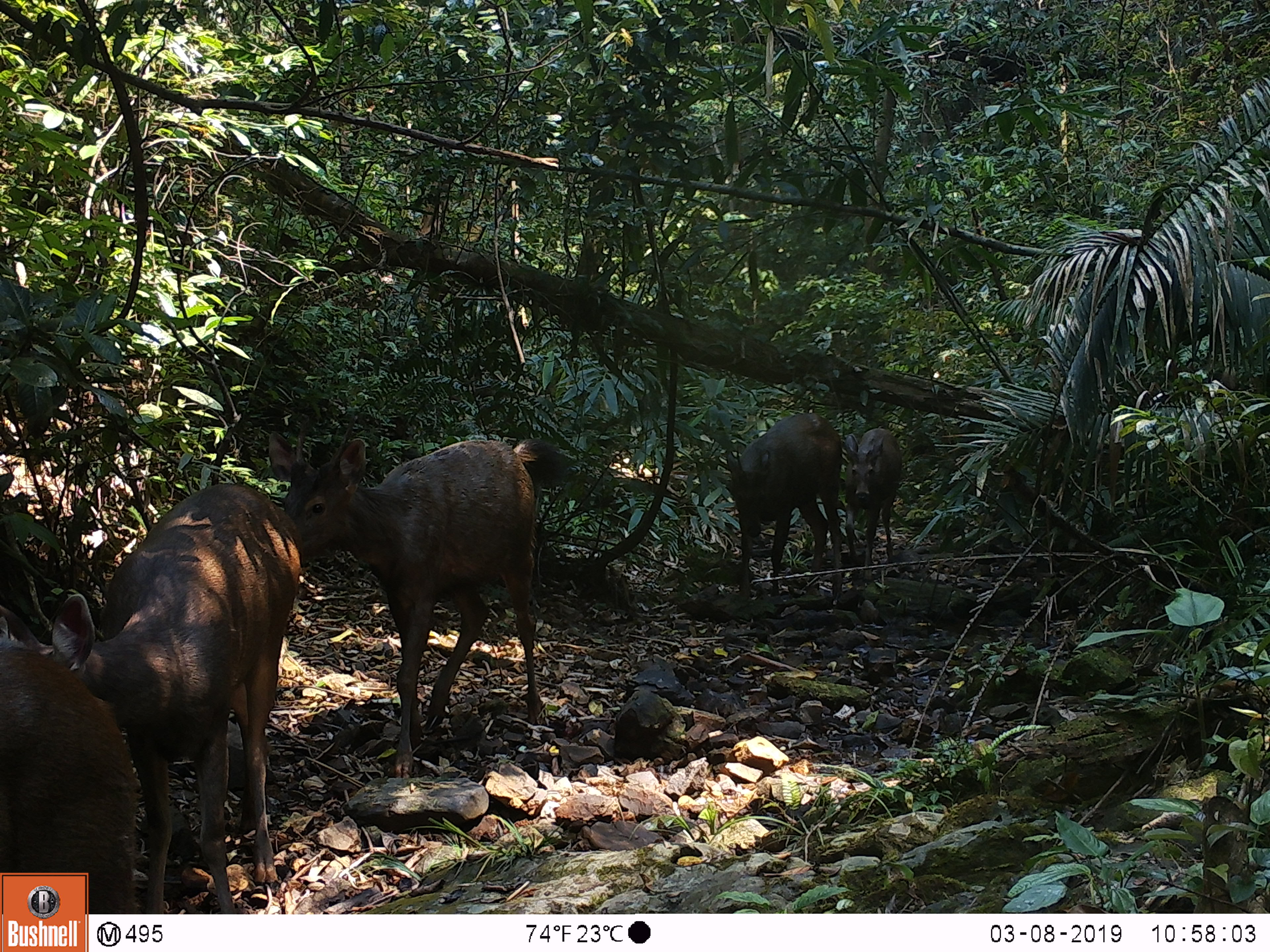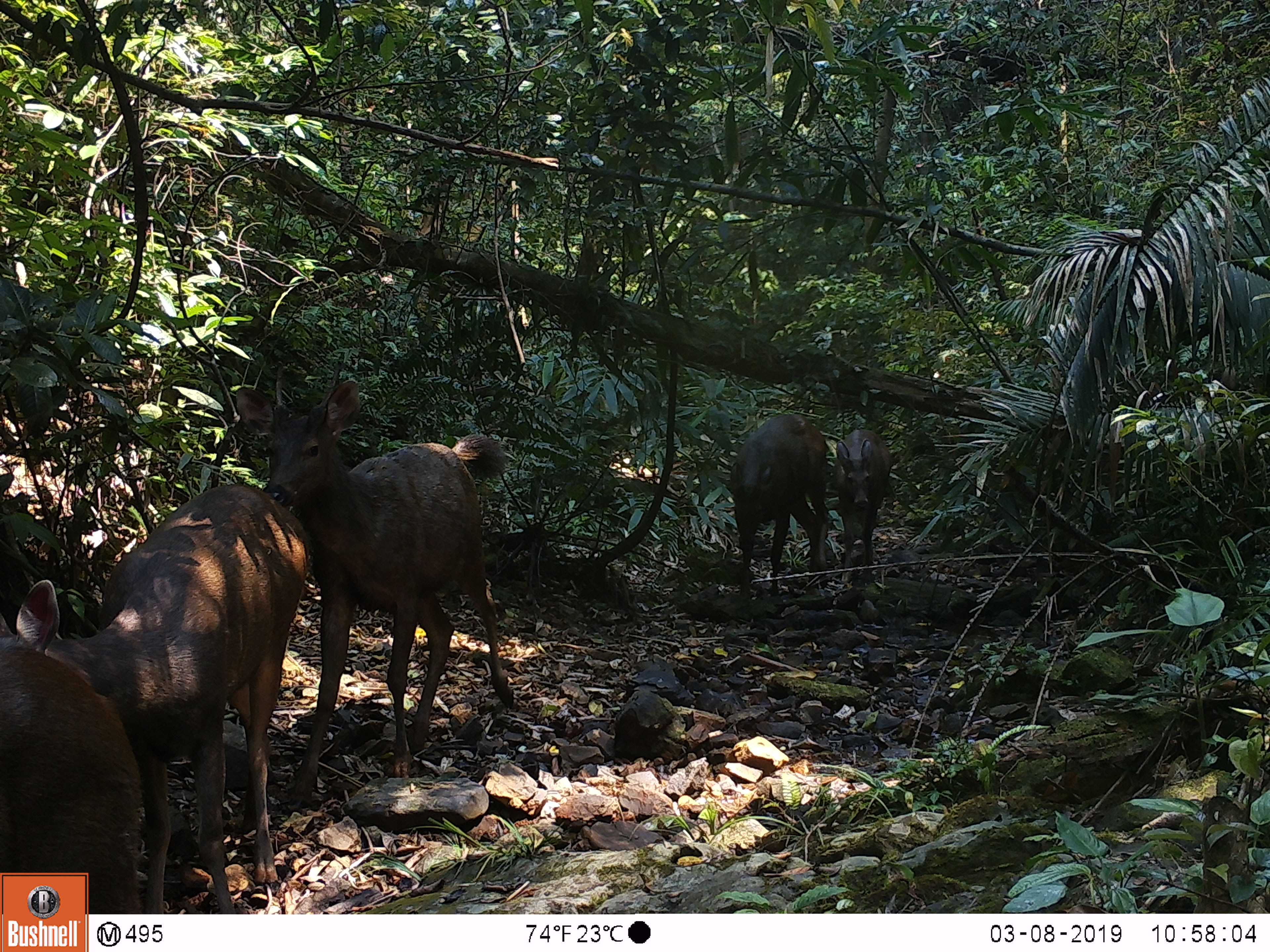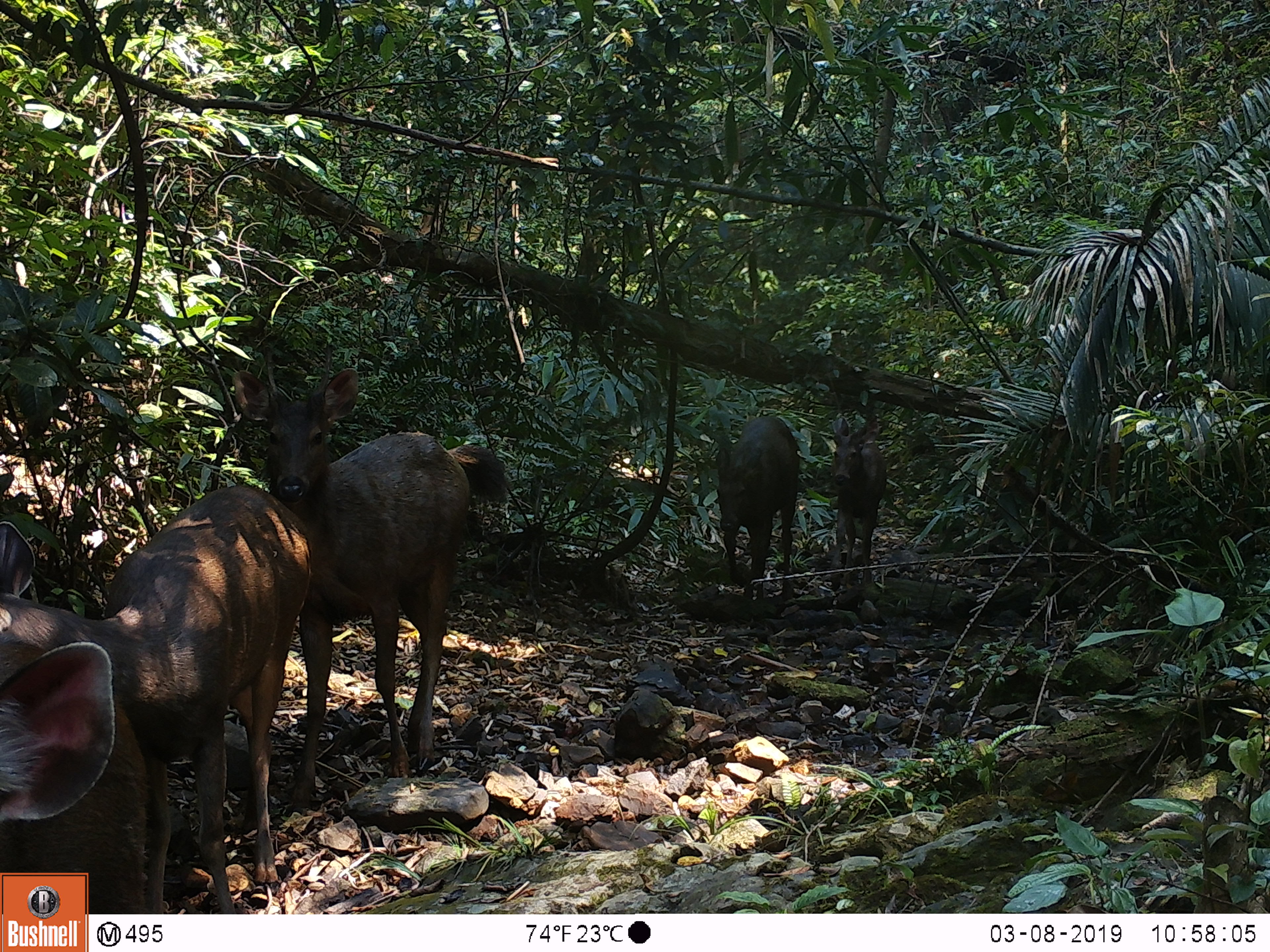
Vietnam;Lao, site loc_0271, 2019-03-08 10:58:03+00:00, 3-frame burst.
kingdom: Animalia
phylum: Chordata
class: Mammalia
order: Artiodactyla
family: Cervidae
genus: Rusa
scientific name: Rusa unicolor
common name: sambar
Sambar (Rusa unicolor). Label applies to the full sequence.